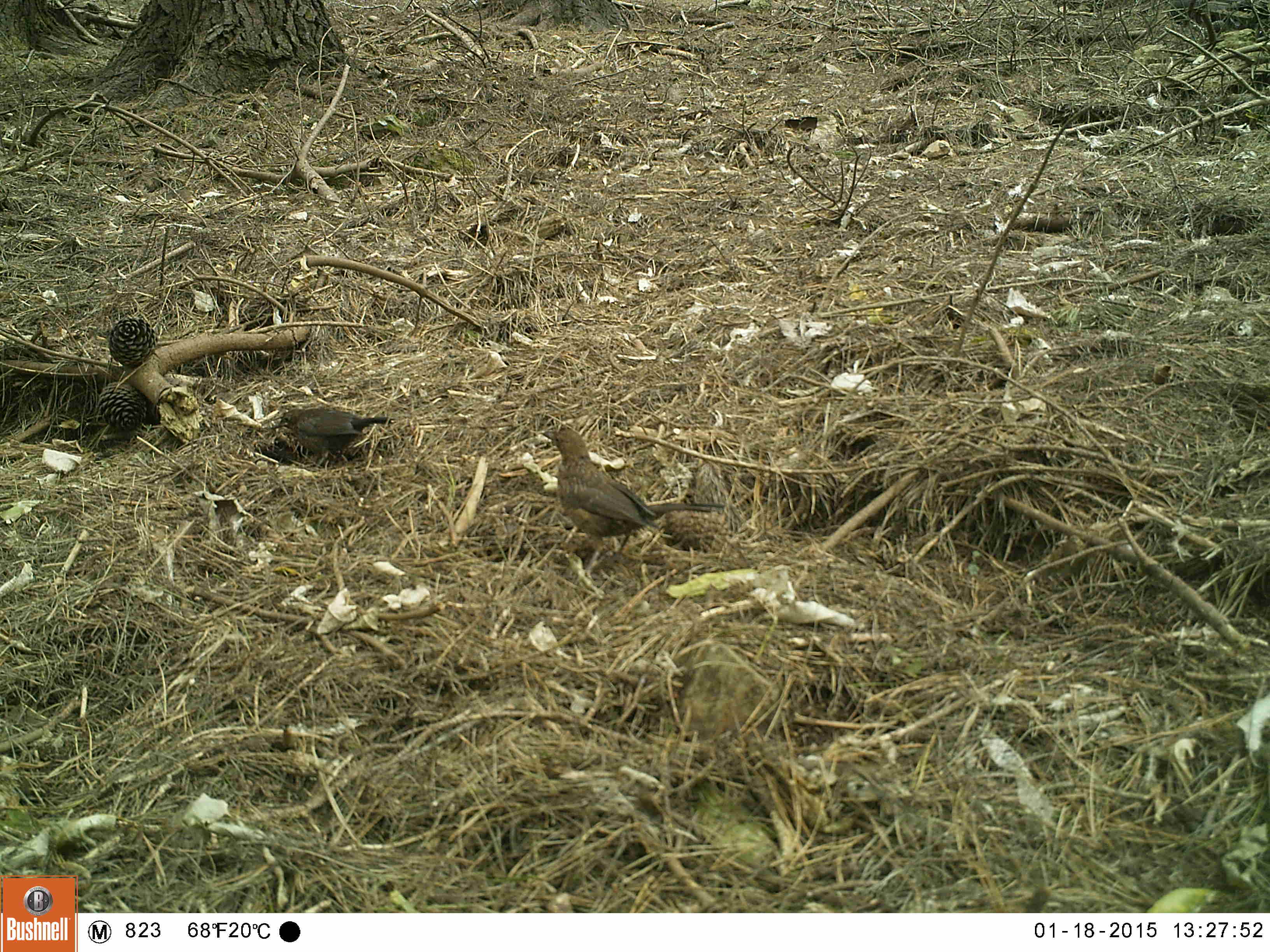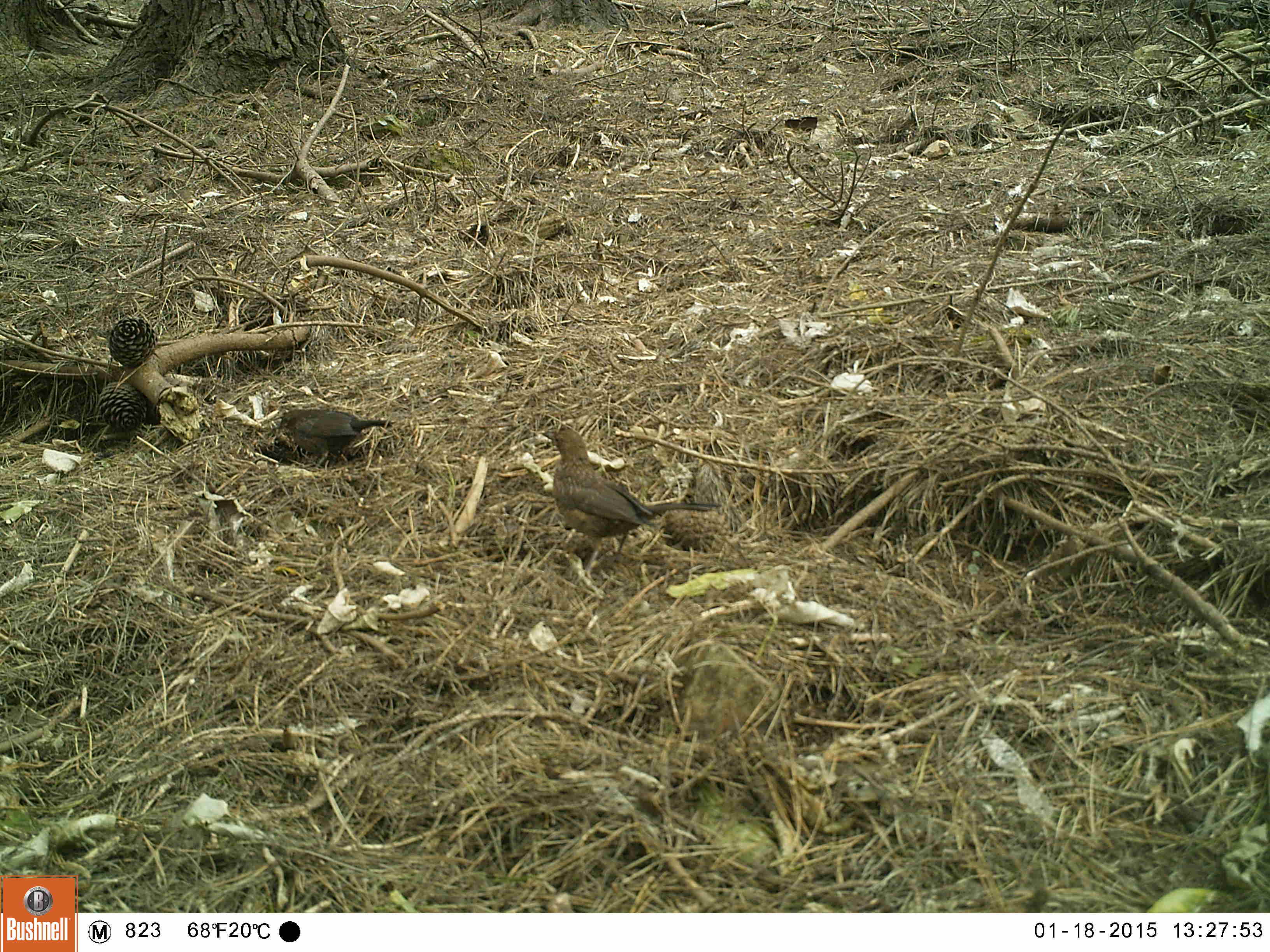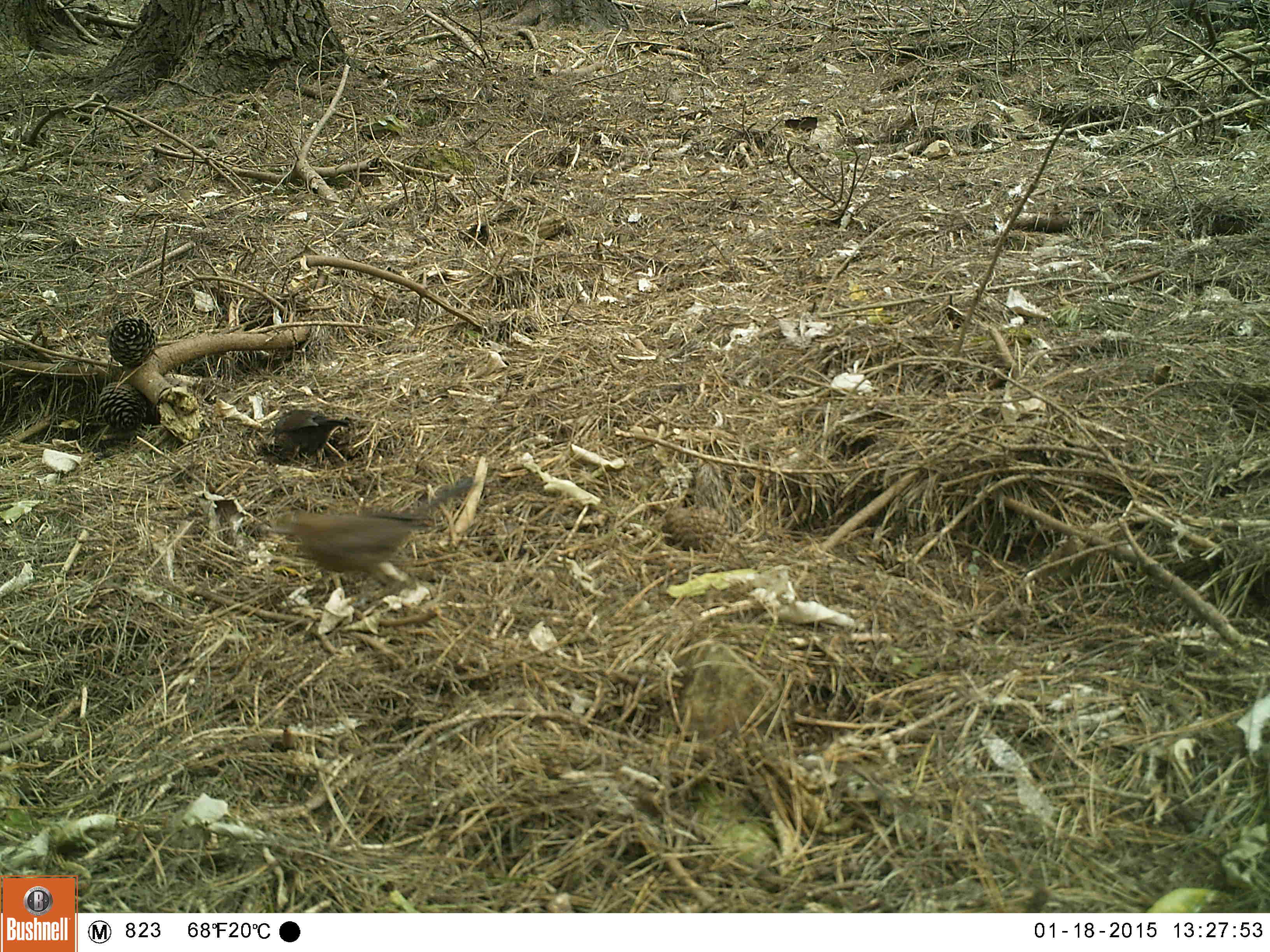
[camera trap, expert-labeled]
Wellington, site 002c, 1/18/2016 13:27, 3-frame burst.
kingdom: Animalia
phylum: Chordata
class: Aves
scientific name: Aves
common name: bird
Bird (Aves).